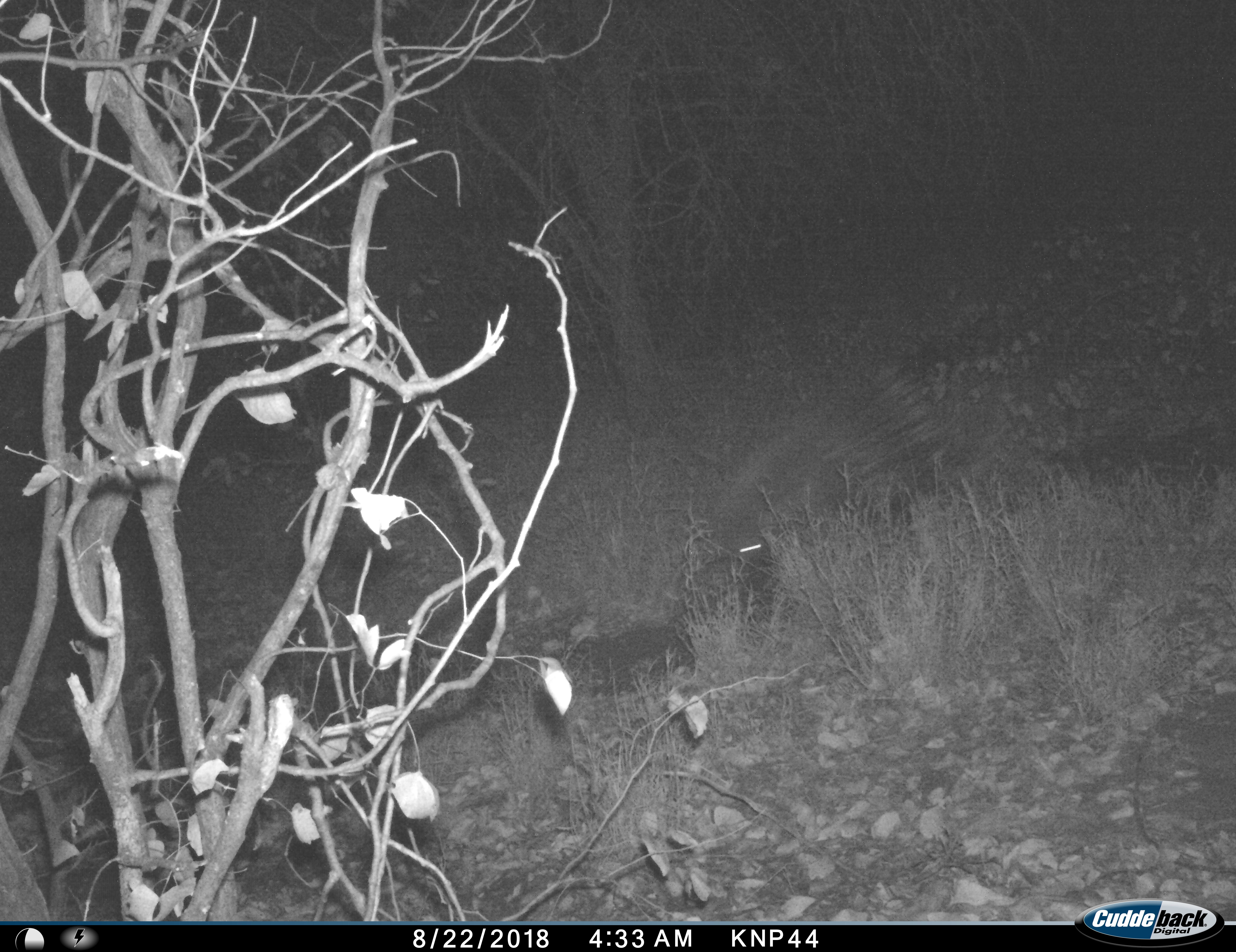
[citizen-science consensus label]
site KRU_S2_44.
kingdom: Animalia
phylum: Chordata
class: Mammalia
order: Rodentia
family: Hystricidae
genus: Hystrix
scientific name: Hystrix cristata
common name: crested porcupine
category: porcupine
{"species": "porcupine (crested porcupine) (Hystrix cristata)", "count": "1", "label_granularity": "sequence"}